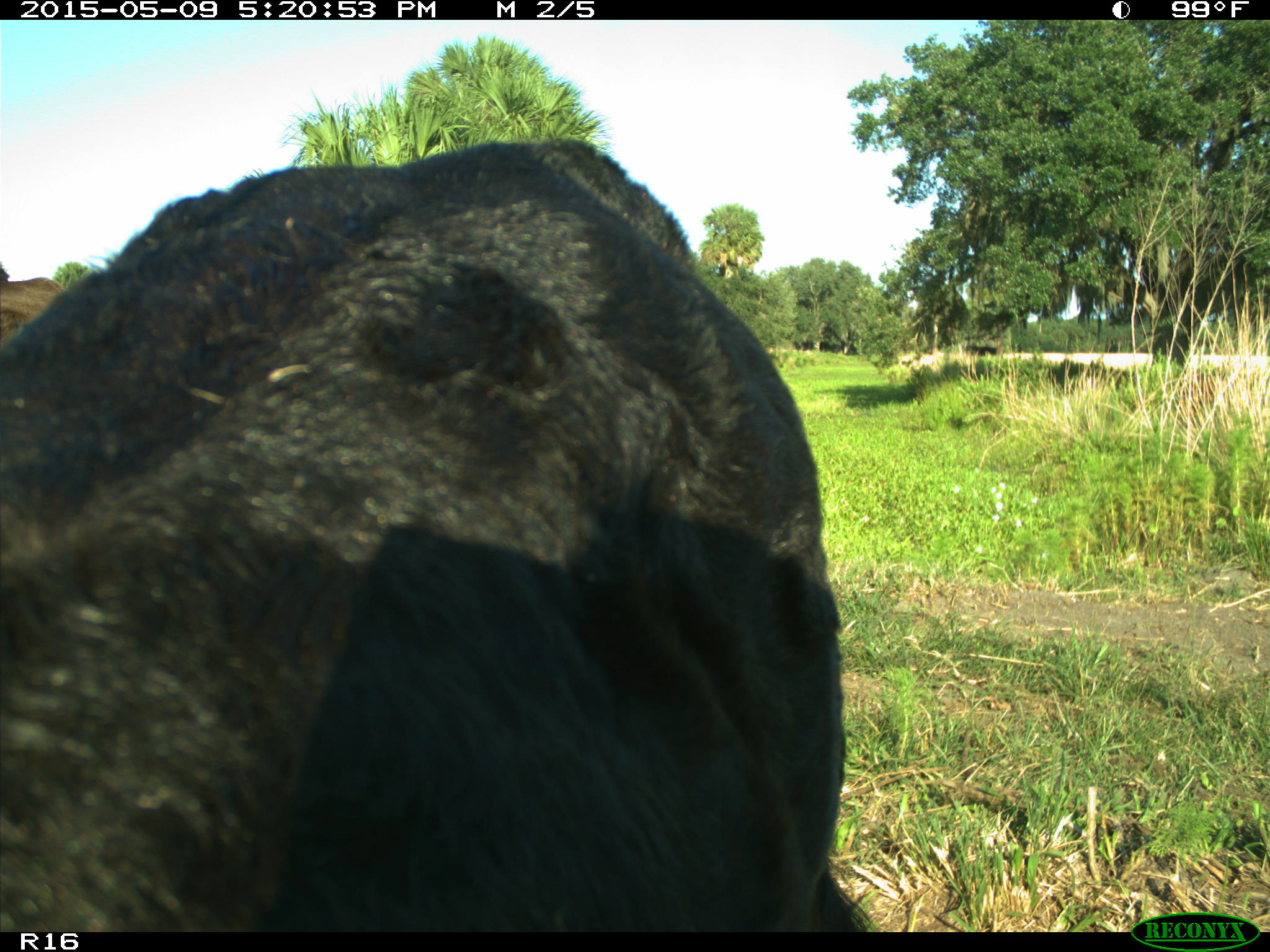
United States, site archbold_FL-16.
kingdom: Animalia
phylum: Chordata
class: Mammalia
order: Artiodactyla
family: Suidae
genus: Sus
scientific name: Sus scrofa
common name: wild boar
Sus scrofa (wild boar).